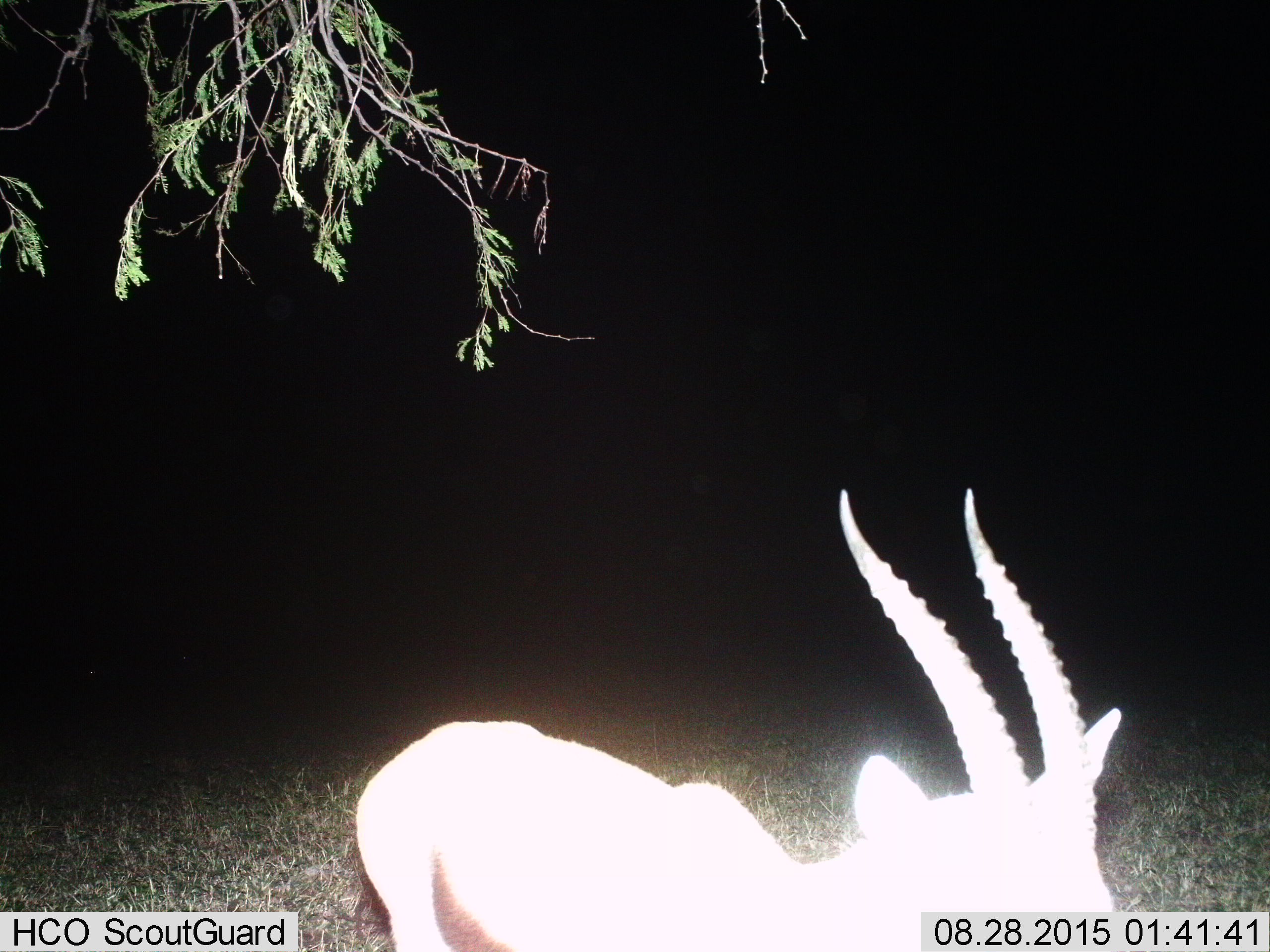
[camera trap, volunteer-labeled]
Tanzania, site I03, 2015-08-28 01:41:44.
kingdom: Animalia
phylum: Chordata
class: Mammalia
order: Artiodactyla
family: Bovidae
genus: Eudorcas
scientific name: Eudorcas thomsonii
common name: thomson's gazelle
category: gazellethomsons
Gazellethomsons (thomson's gazelle) (Eudorcas thomsonii), count 1. Behavior (volunteer vote fractions): standing 75%, resting 0%, moving 25%, interacting 0%. Young present (vote fraction): 0%. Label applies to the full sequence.